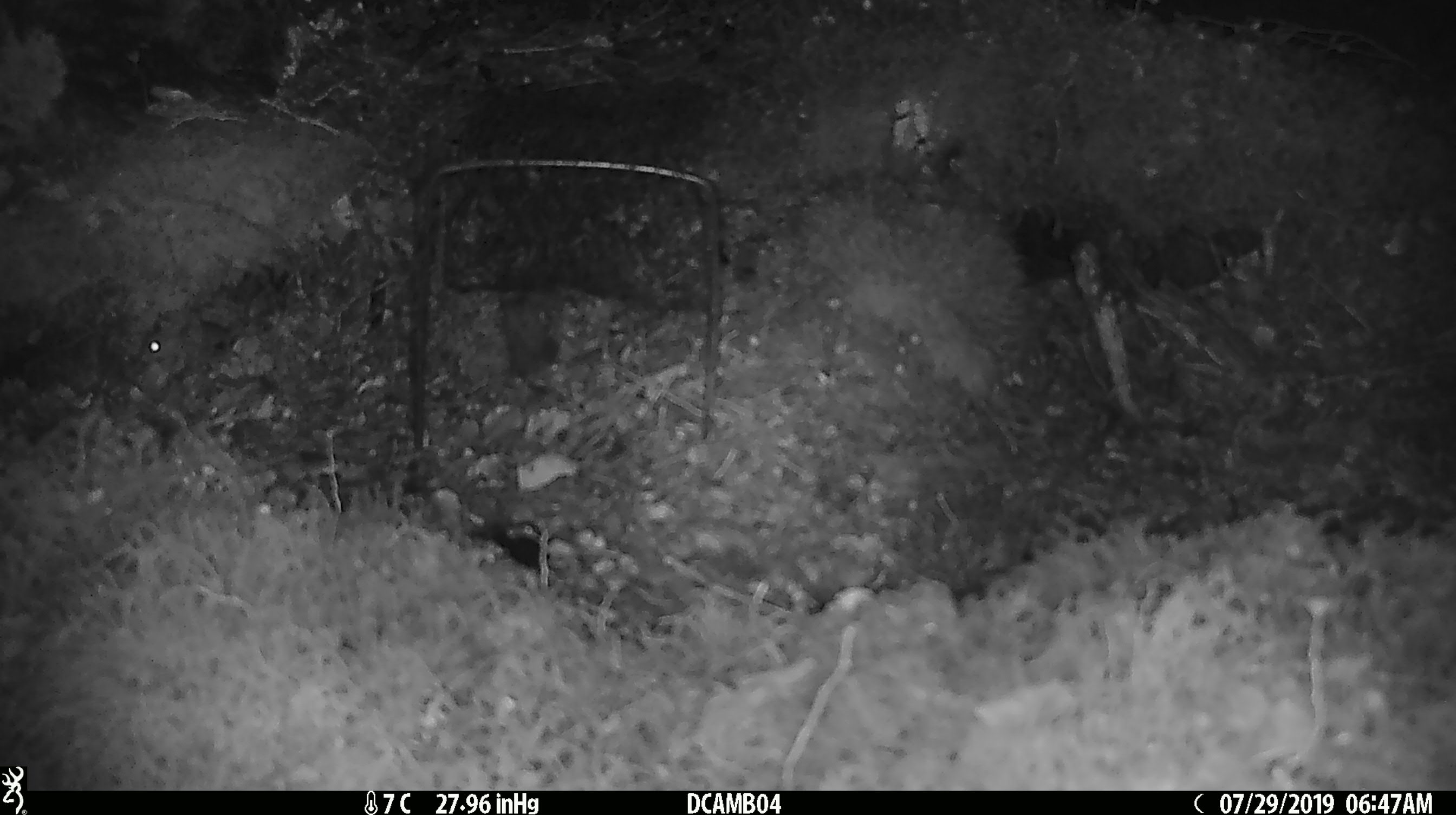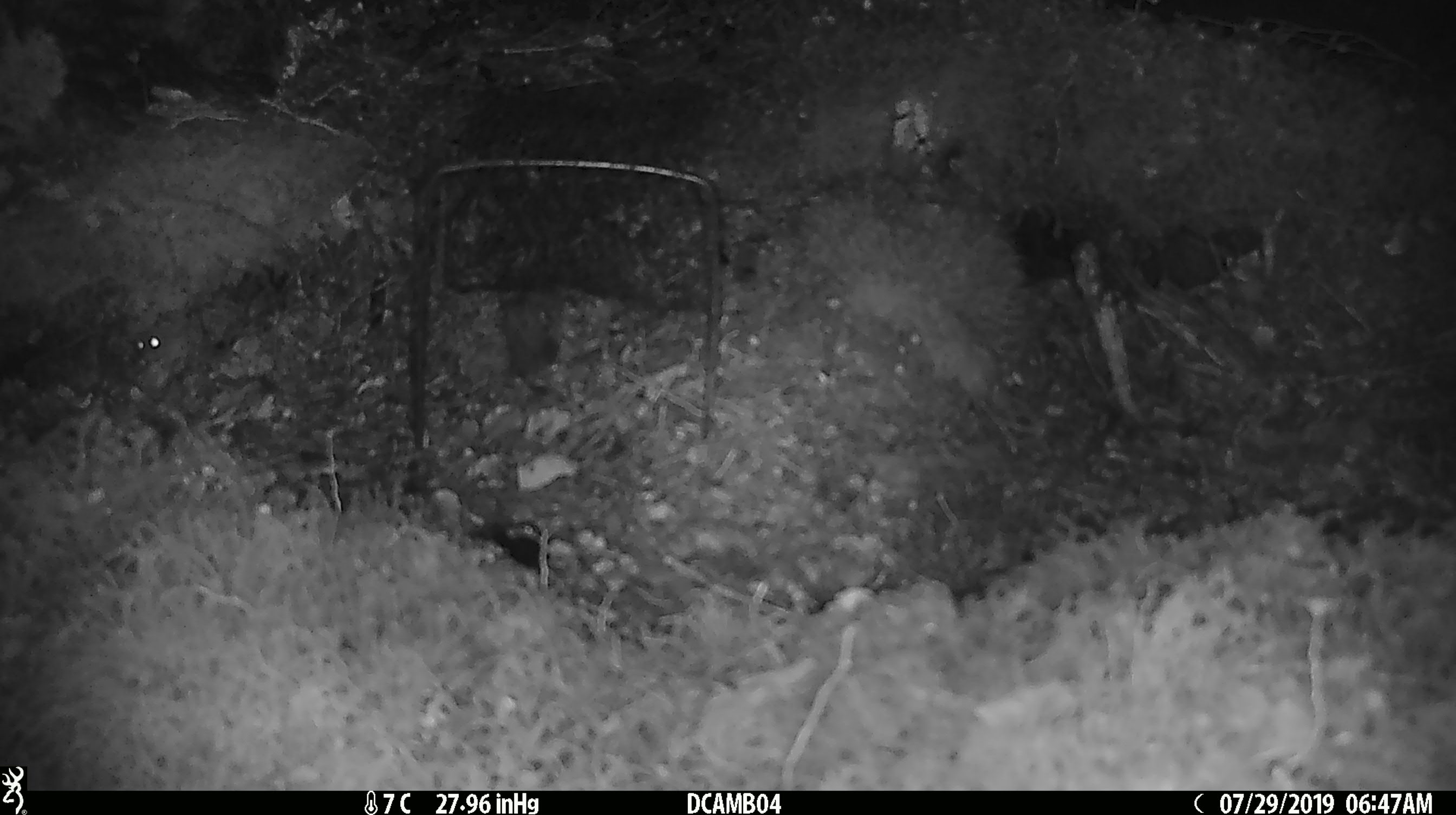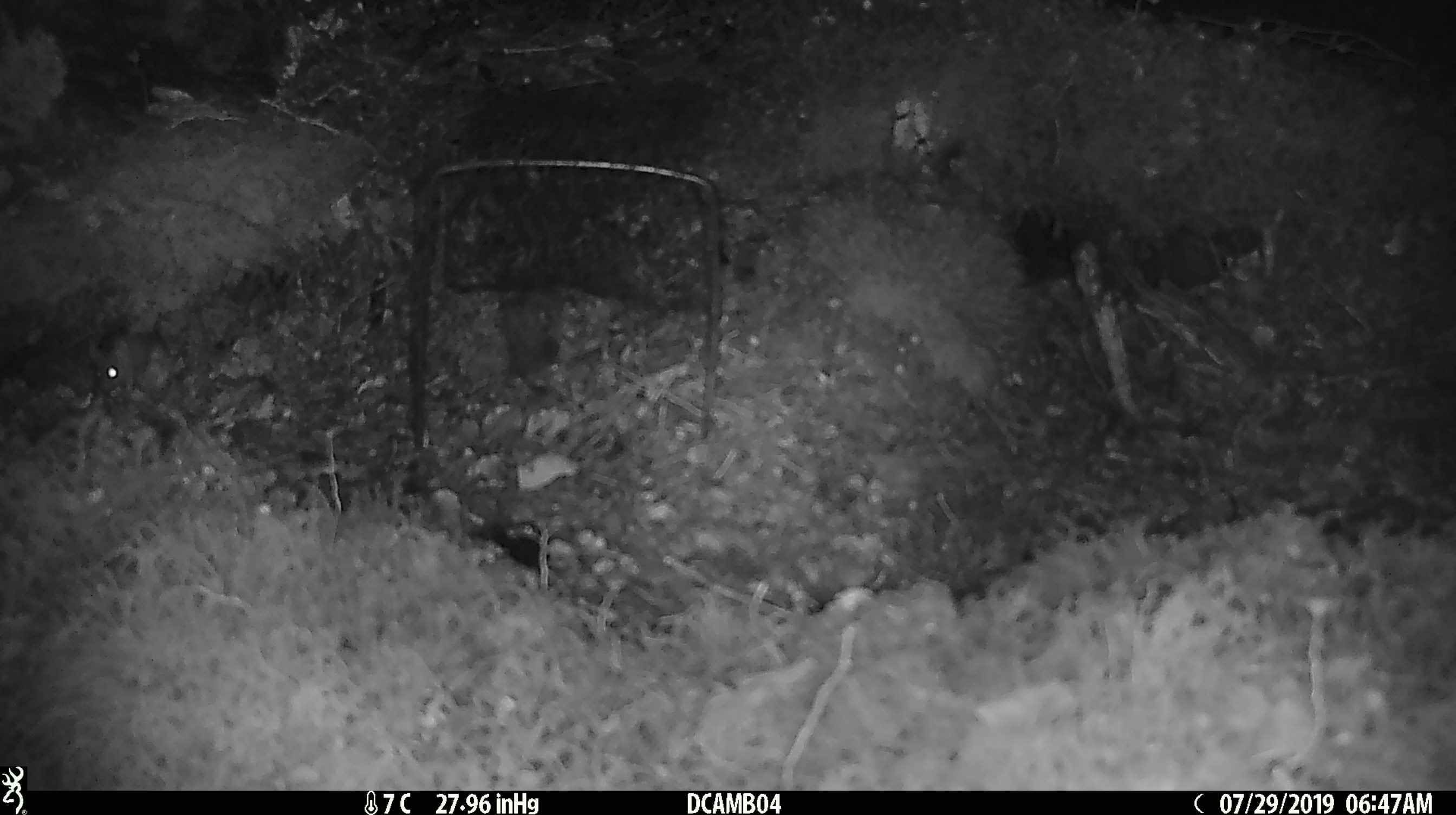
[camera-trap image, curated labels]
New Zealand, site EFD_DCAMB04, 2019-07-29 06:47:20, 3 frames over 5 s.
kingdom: Animalia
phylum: Chordata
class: Mammalia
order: Rodentia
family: Muridae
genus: Mus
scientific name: Mus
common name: mouse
Mouse (Mus).